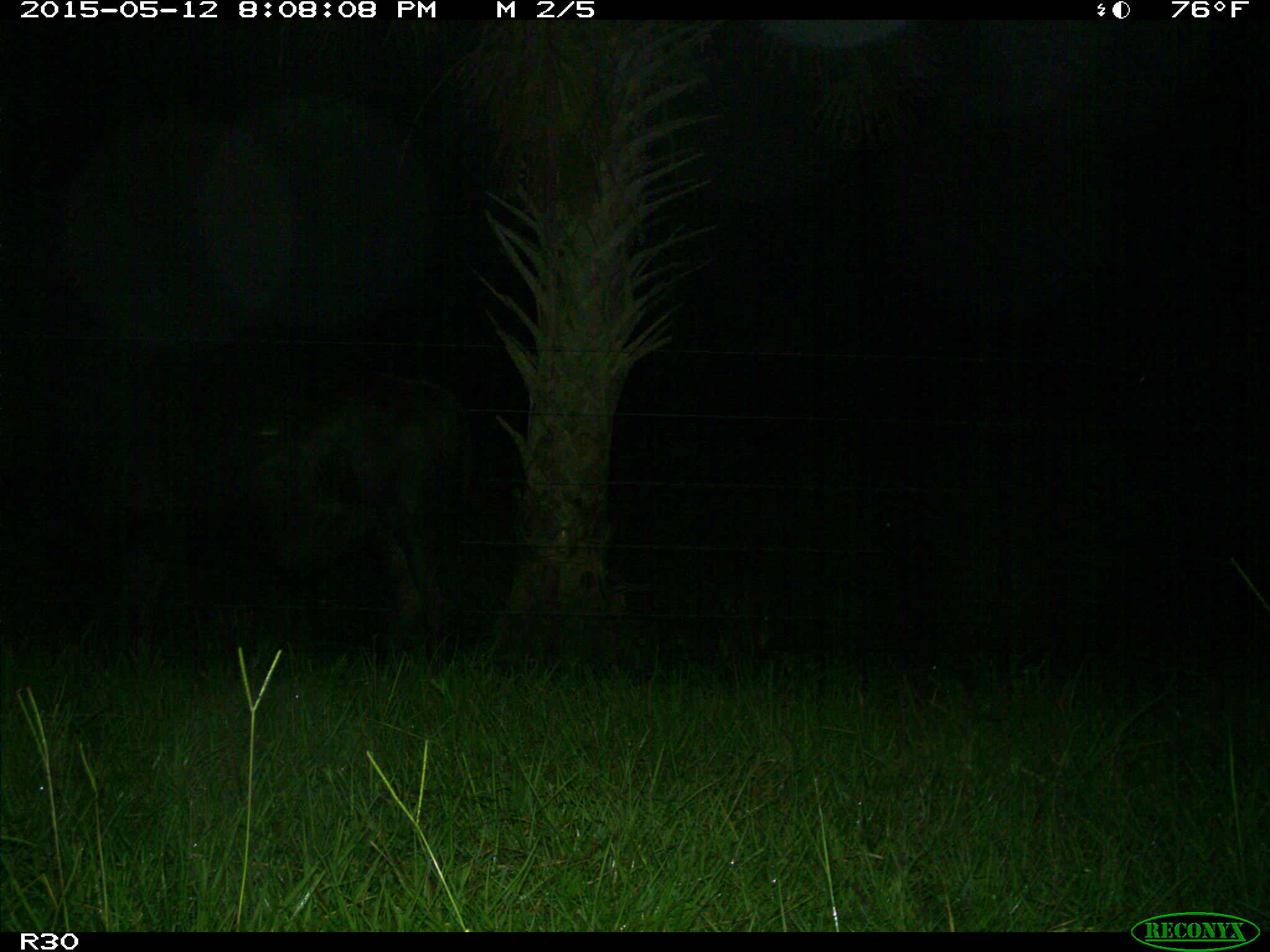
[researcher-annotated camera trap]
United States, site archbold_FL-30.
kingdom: Animalia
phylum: Chordata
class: Mammalia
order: Artiodactyla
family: Bovidae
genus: Bos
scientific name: Bos taurus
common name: domestic cow